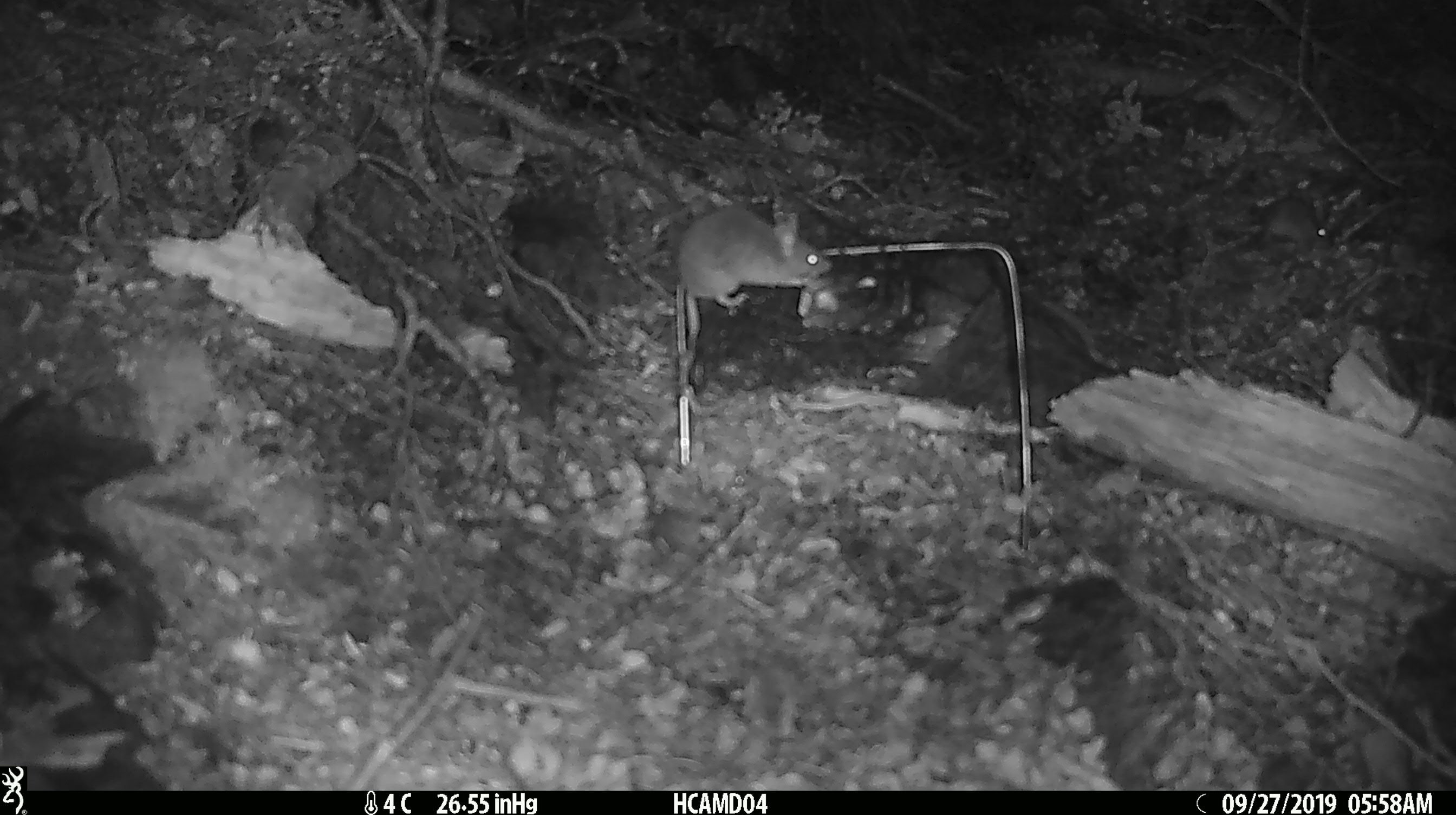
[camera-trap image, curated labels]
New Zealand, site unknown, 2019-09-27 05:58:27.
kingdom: Animalia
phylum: Chordata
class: Mammalia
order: Rodentia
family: Muridae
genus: Mus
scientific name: Mus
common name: mouse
Mouse (Mus).